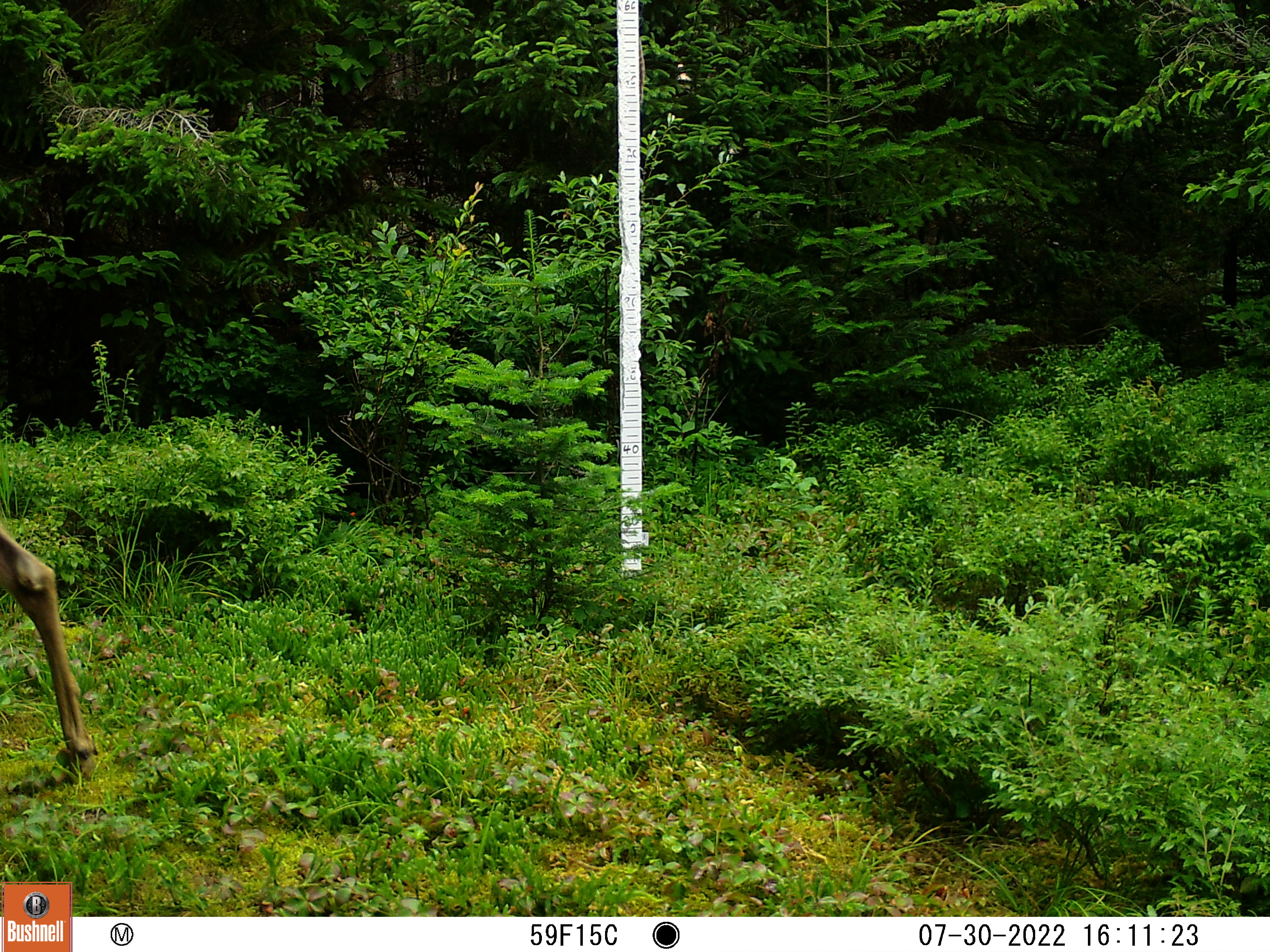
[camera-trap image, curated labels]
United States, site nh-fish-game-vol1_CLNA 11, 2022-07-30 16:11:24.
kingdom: Animalia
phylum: Chordata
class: Mammalia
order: Artiodactyla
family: Cervidae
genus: Odocoileus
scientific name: Odocoileus virginianus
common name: white-tailed deer